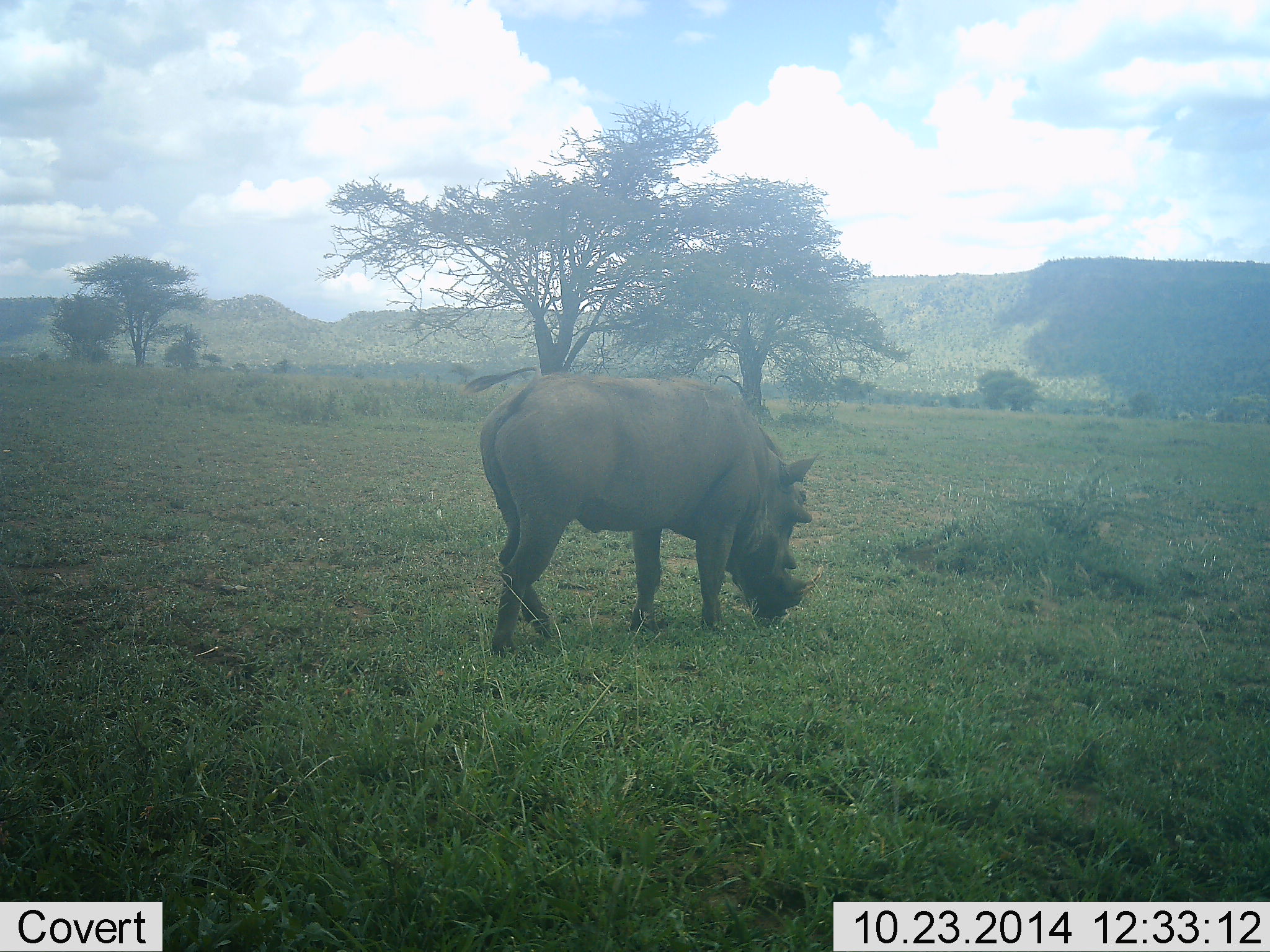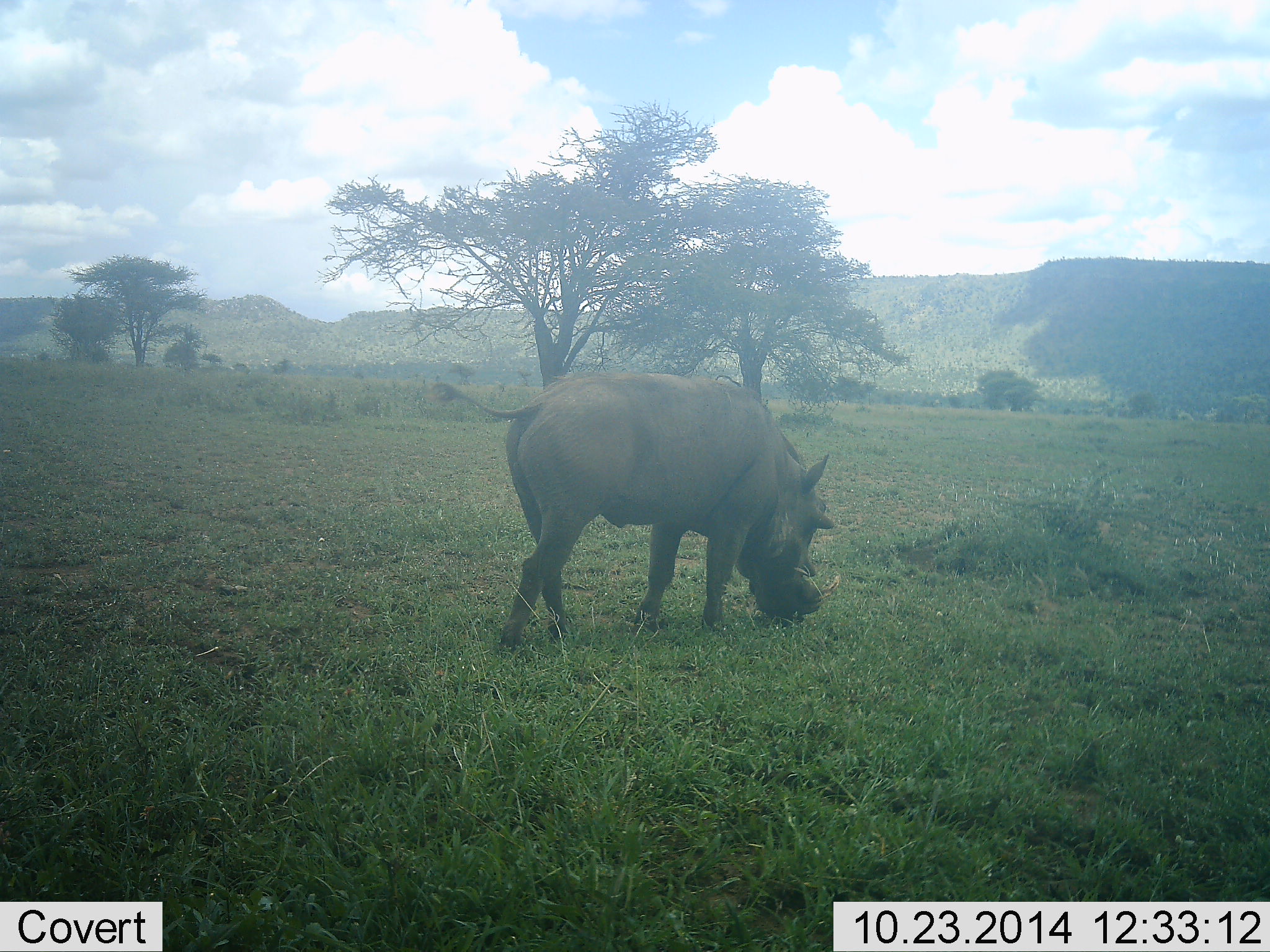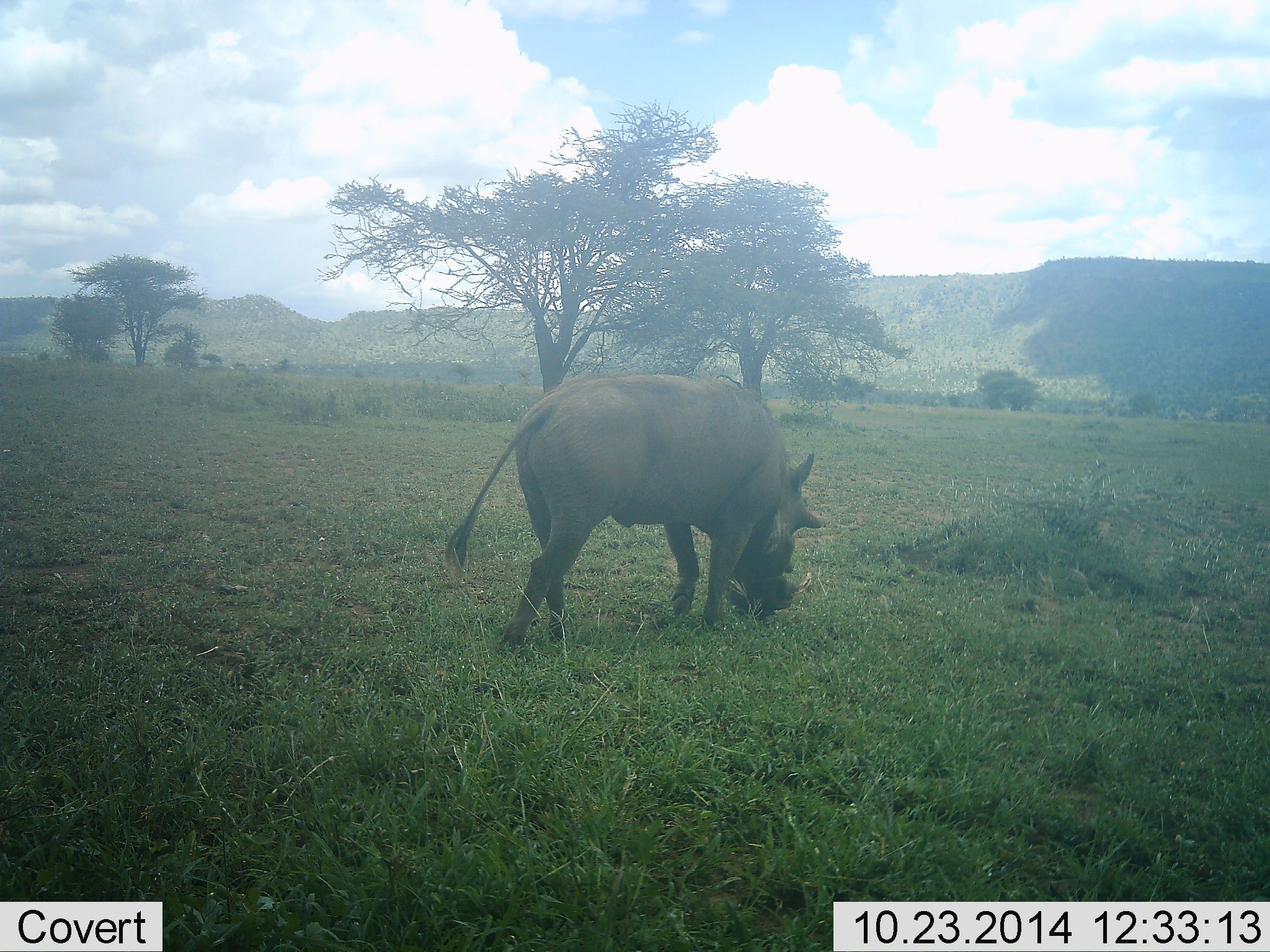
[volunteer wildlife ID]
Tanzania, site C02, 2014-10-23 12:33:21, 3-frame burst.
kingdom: Animalia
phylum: Chordata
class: Mammalia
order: Artiodactyla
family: Suidae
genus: Phacochoerus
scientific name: Phacochoerus africanus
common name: warthog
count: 1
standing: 40%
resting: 0%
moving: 0%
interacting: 0%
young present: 0%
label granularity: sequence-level